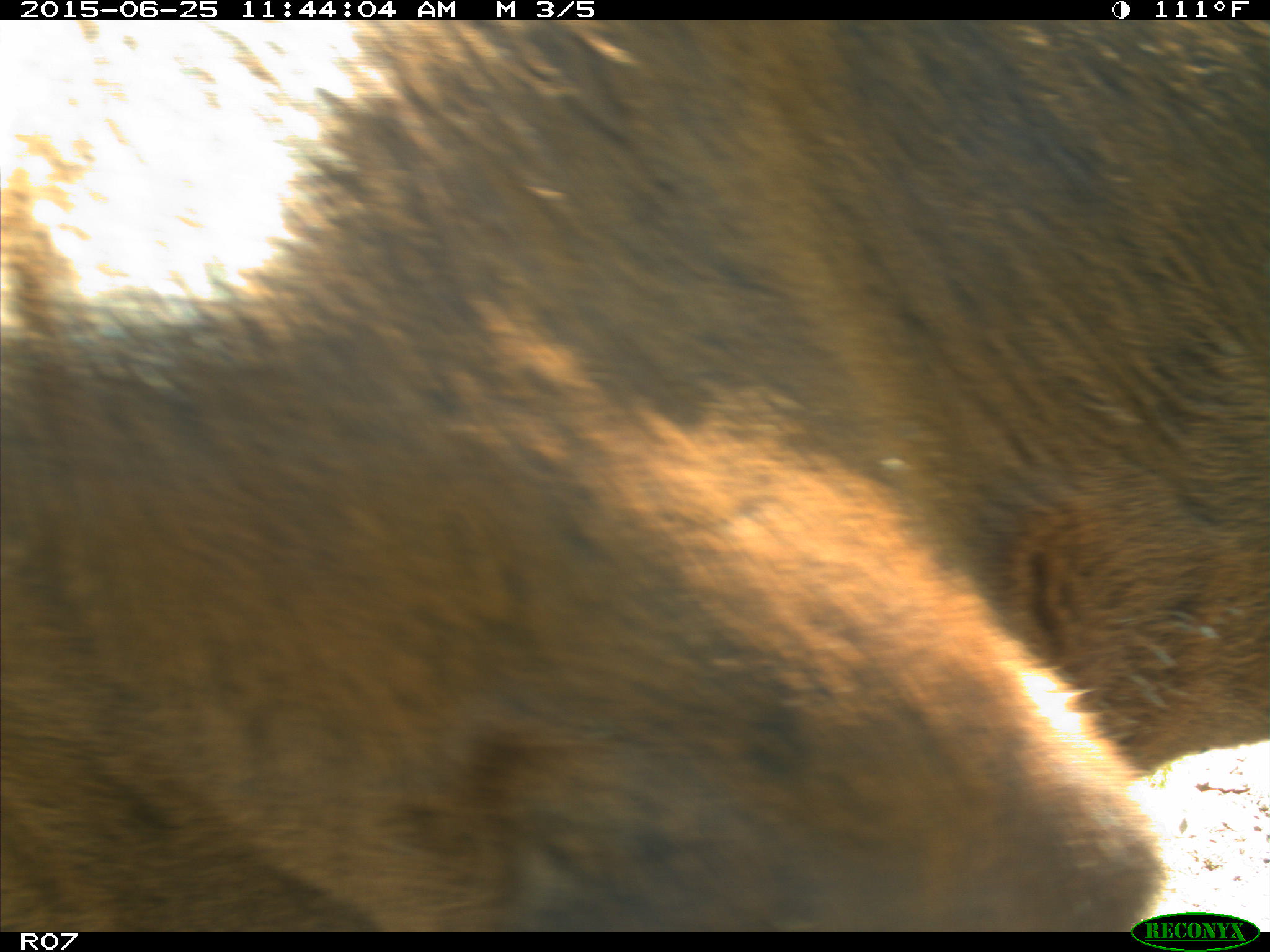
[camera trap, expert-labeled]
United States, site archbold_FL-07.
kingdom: Animalia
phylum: Chordata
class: Mammalia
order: Artiodactyla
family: Bovidae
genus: Bos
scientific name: Bos taurus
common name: domestic cow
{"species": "Bos taurus (domestic cow)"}